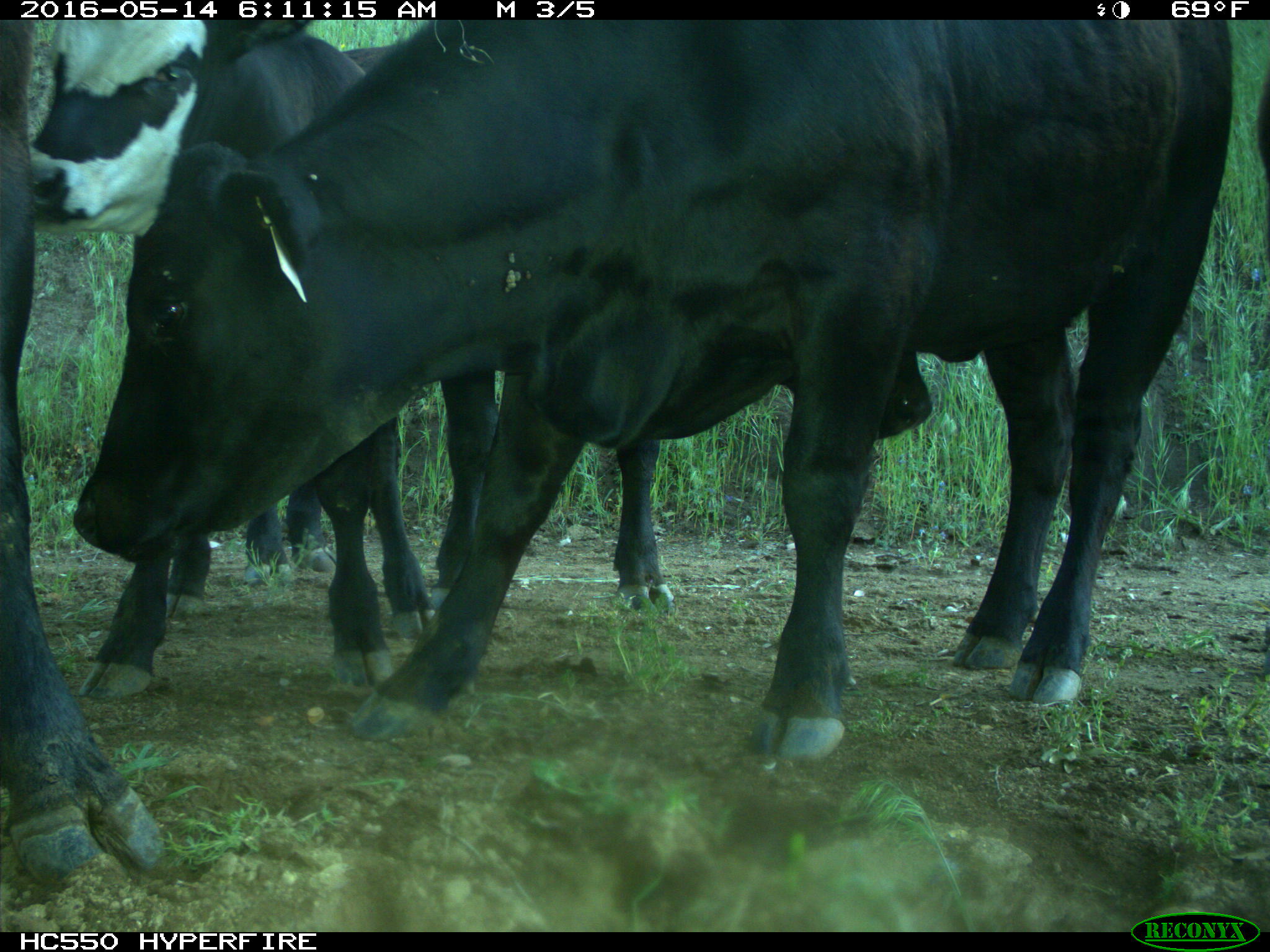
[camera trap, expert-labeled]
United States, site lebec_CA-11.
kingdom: Animalia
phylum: Chordata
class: Mammalia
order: Artiodactyla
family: Bovidae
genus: Bos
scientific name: Bos taurus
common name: domestic cow